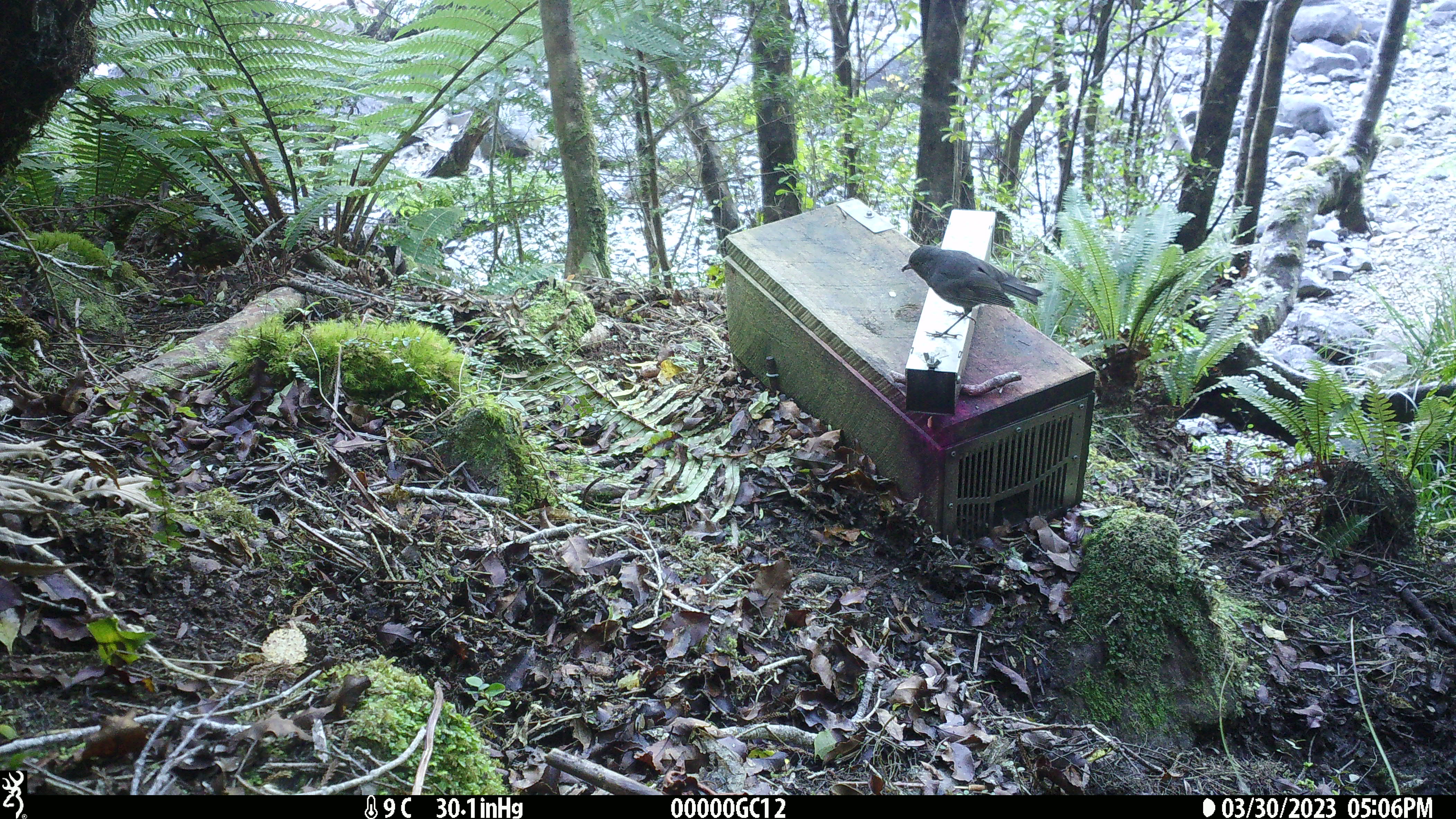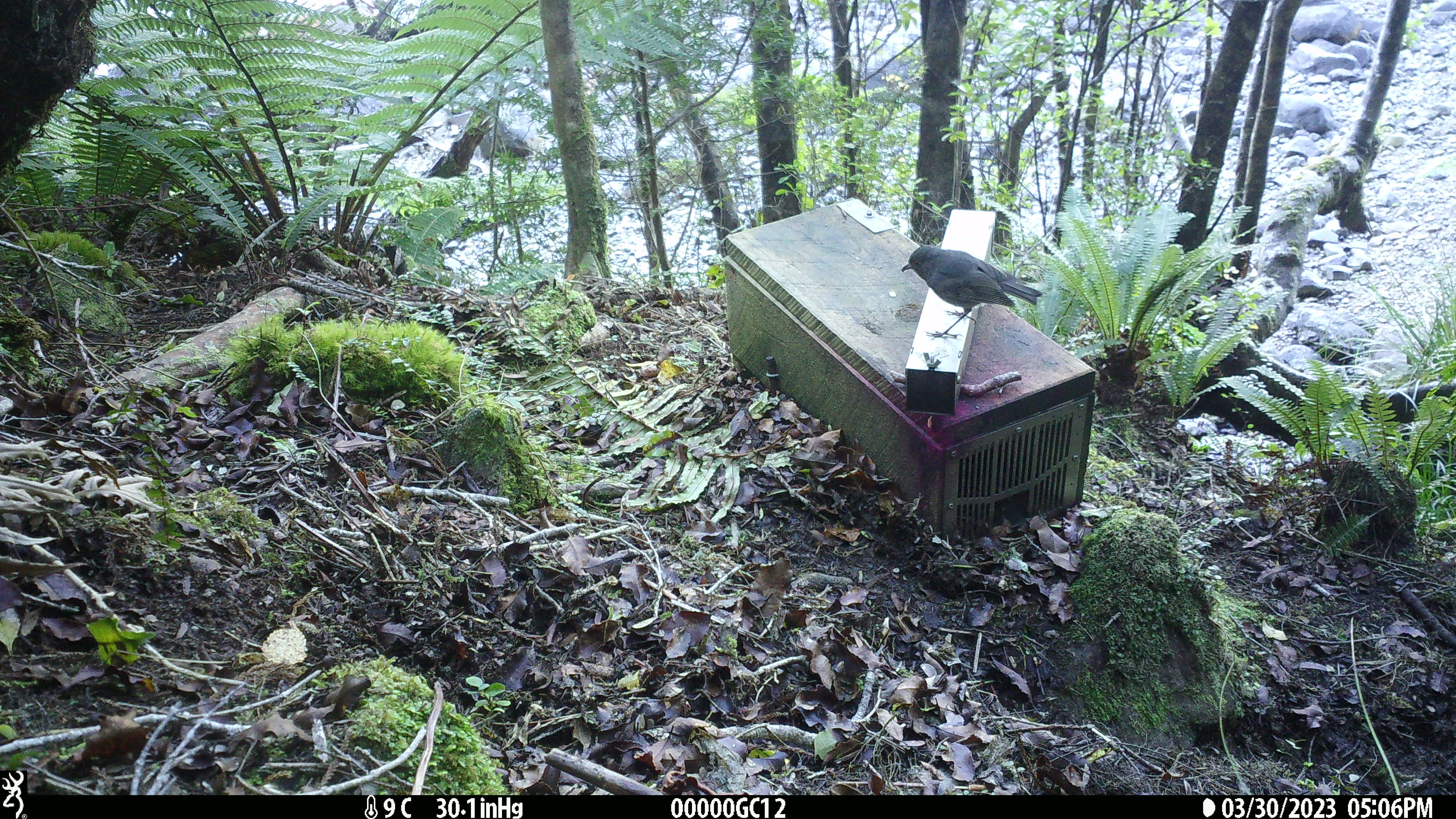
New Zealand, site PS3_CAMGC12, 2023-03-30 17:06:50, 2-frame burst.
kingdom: Animalia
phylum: Chordata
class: Aves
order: Passeriformes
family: Petroicidae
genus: Petroica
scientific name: Petroica australis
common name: new zealand robin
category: robin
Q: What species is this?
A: Robin (new zealand robin) (Petroica australis).